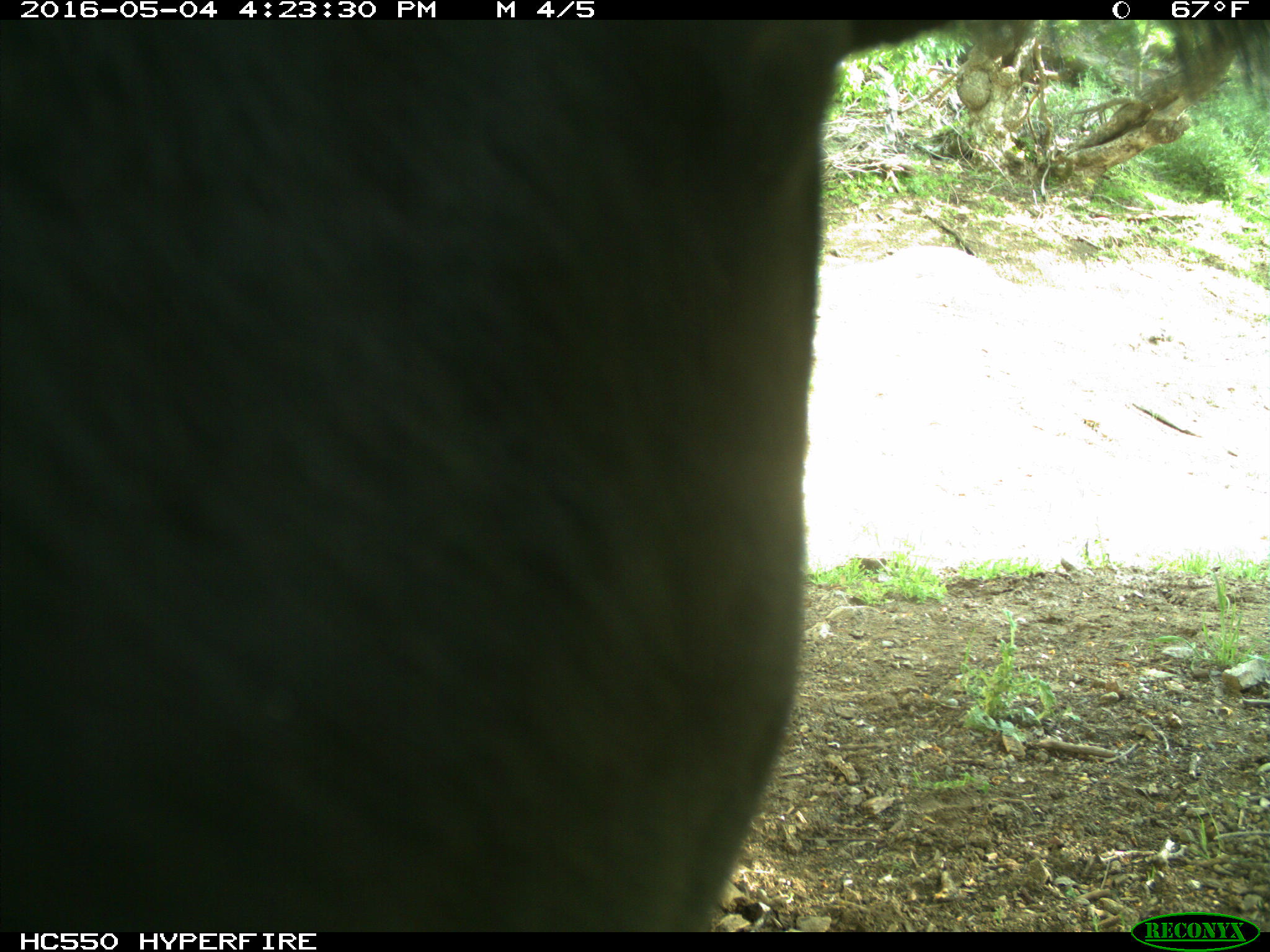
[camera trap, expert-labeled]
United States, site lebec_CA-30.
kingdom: Animalia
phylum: Chordata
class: Mammalia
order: Artiodactyla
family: Bovidae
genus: Bos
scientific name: Bos taurus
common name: domestic cow